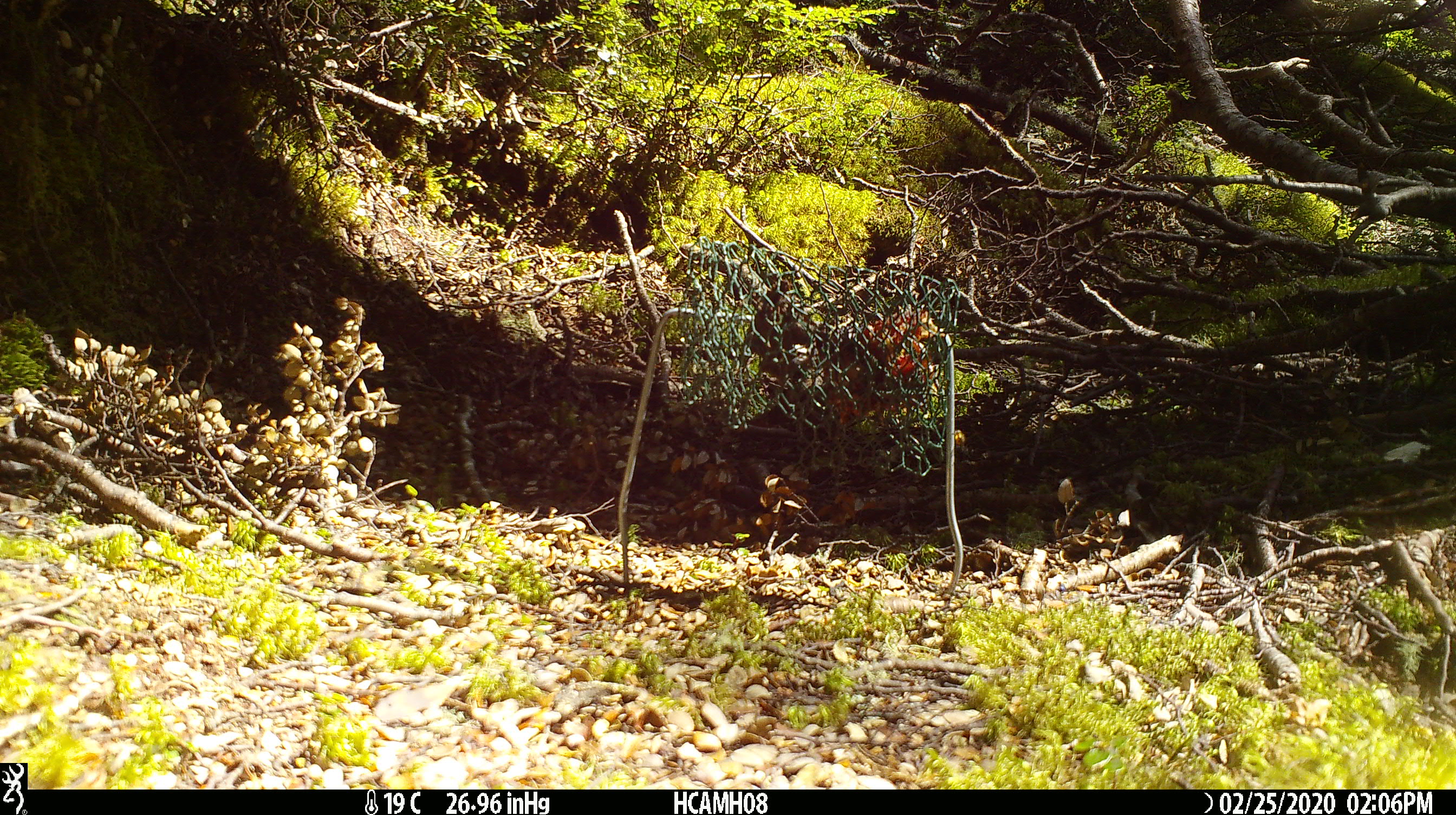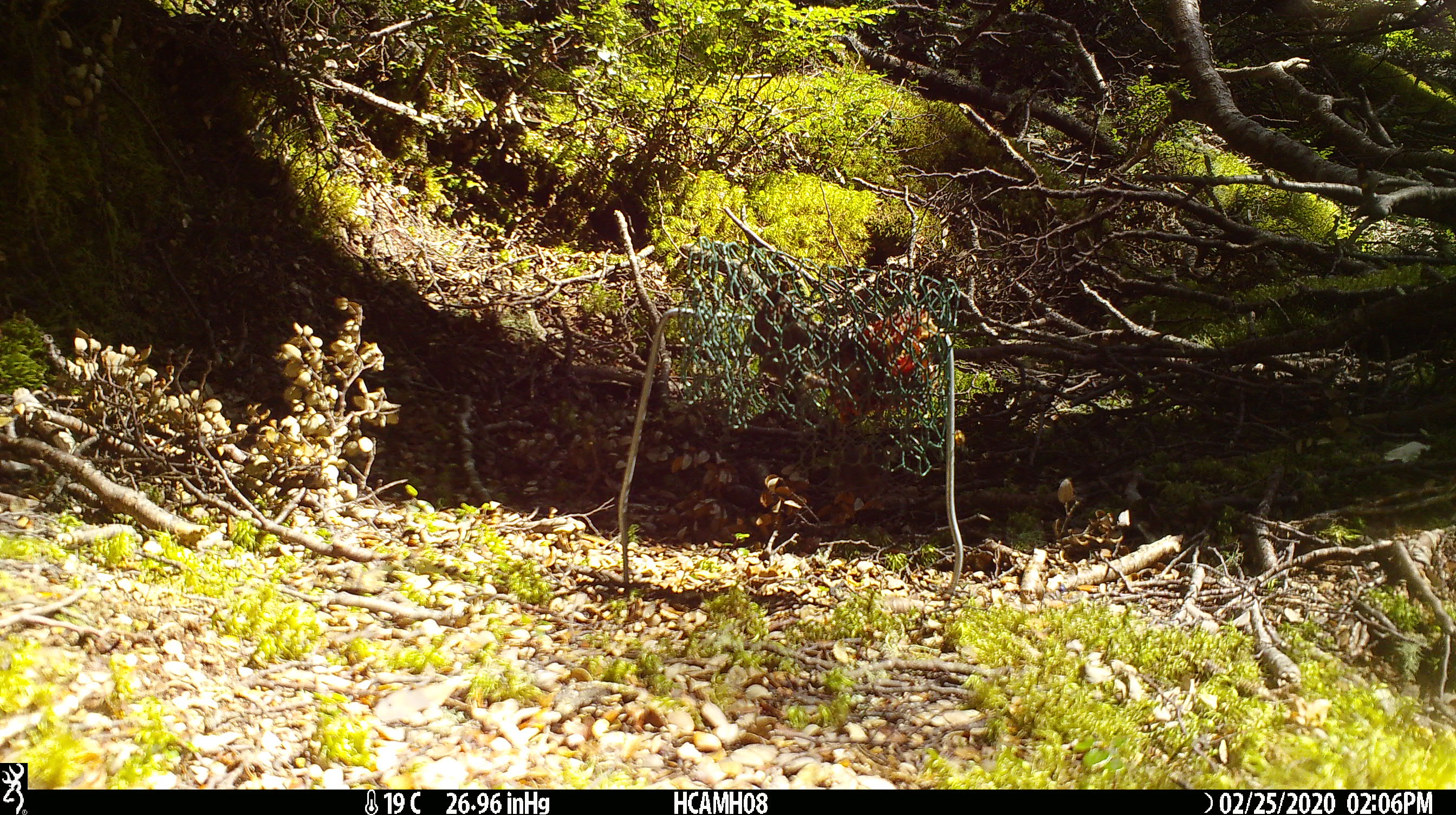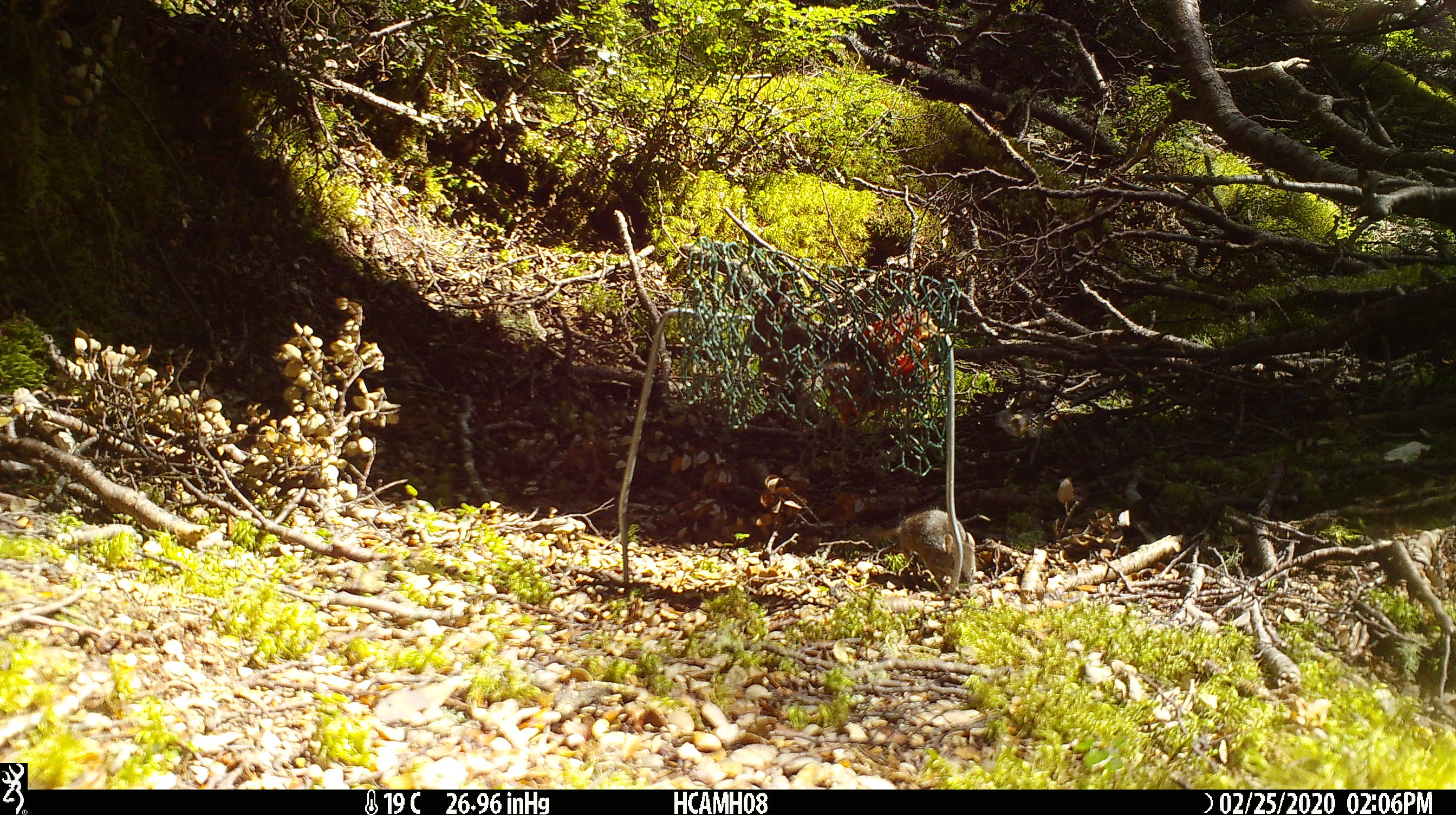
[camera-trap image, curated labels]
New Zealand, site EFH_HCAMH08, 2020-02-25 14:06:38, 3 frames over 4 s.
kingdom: Animalia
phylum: Chordata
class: Mammalia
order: Rodentia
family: Muridae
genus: Mus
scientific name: Mus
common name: mouse